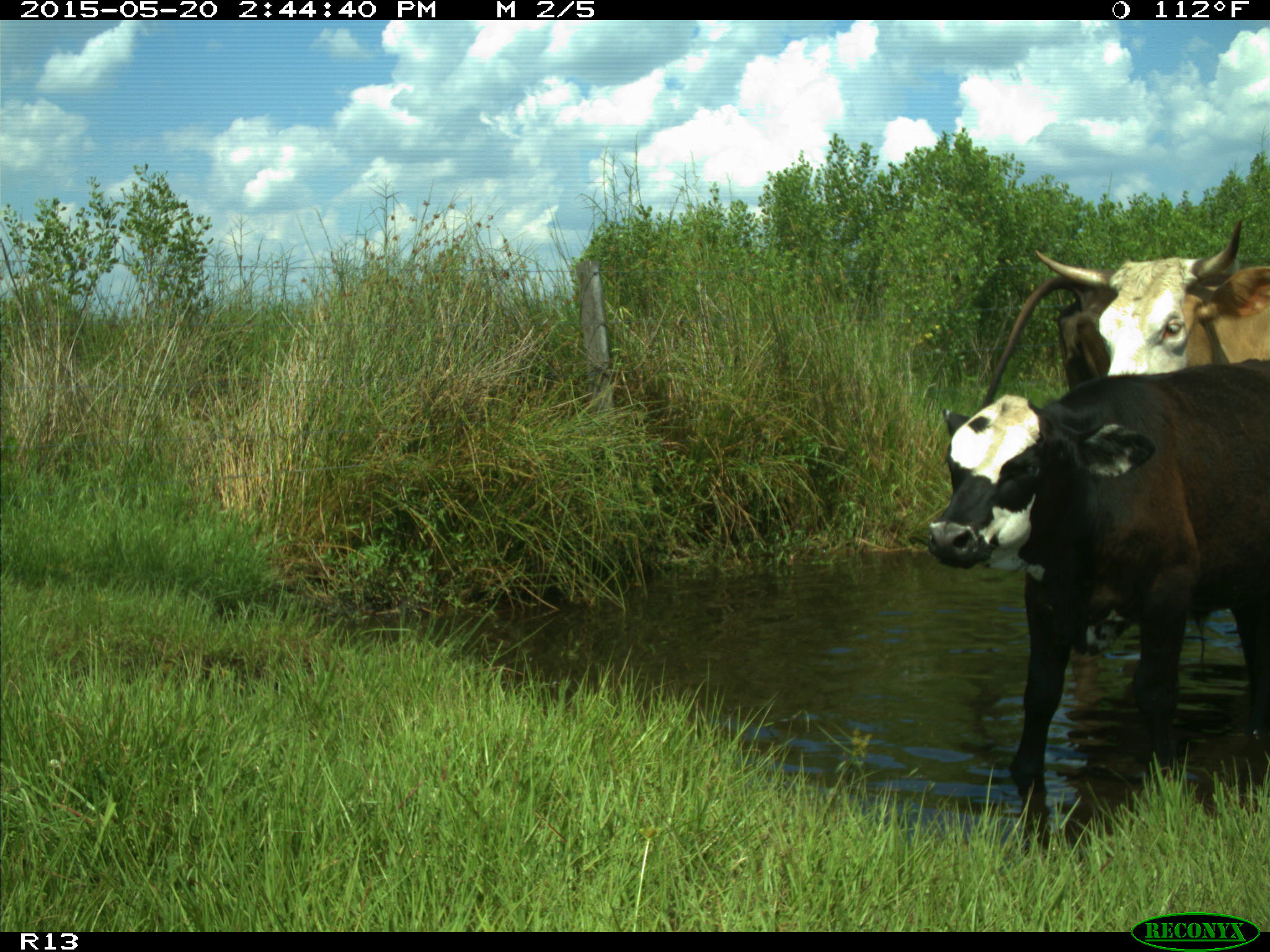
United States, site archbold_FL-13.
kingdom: Animalia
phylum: Chordata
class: Mammalia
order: Artiodactyla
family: Bovidae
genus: Bos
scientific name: Bos taurus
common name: domestic cow